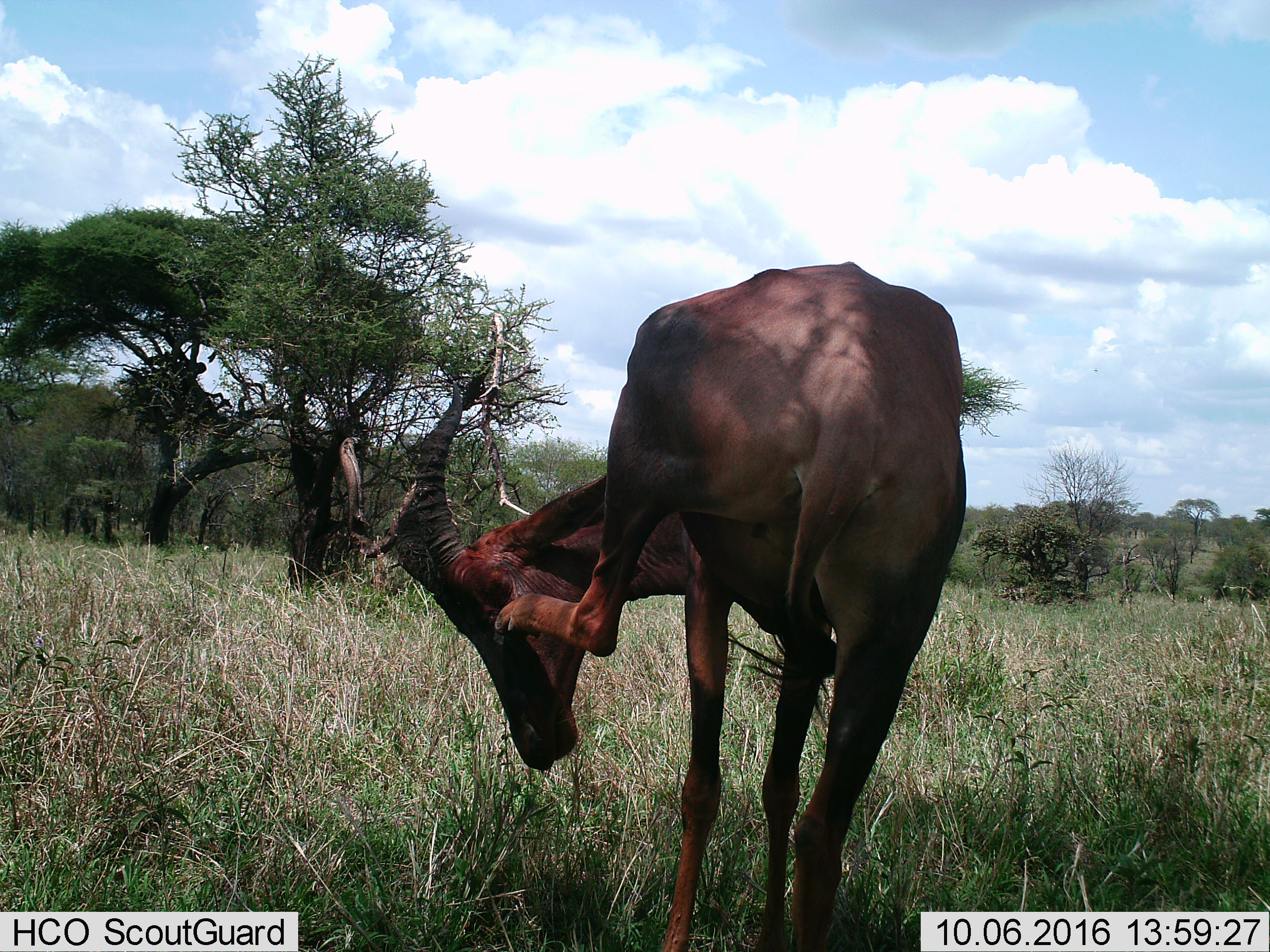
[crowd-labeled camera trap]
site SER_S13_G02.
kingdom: Animalia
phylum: Chordata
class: Mammalia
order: Artiodactyla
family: Bovidae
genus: Damaliscus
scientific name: Damaliscus lunatus jimela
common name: topi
Topi (Damaliscus lunatus jimela), count 1. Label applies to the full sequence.